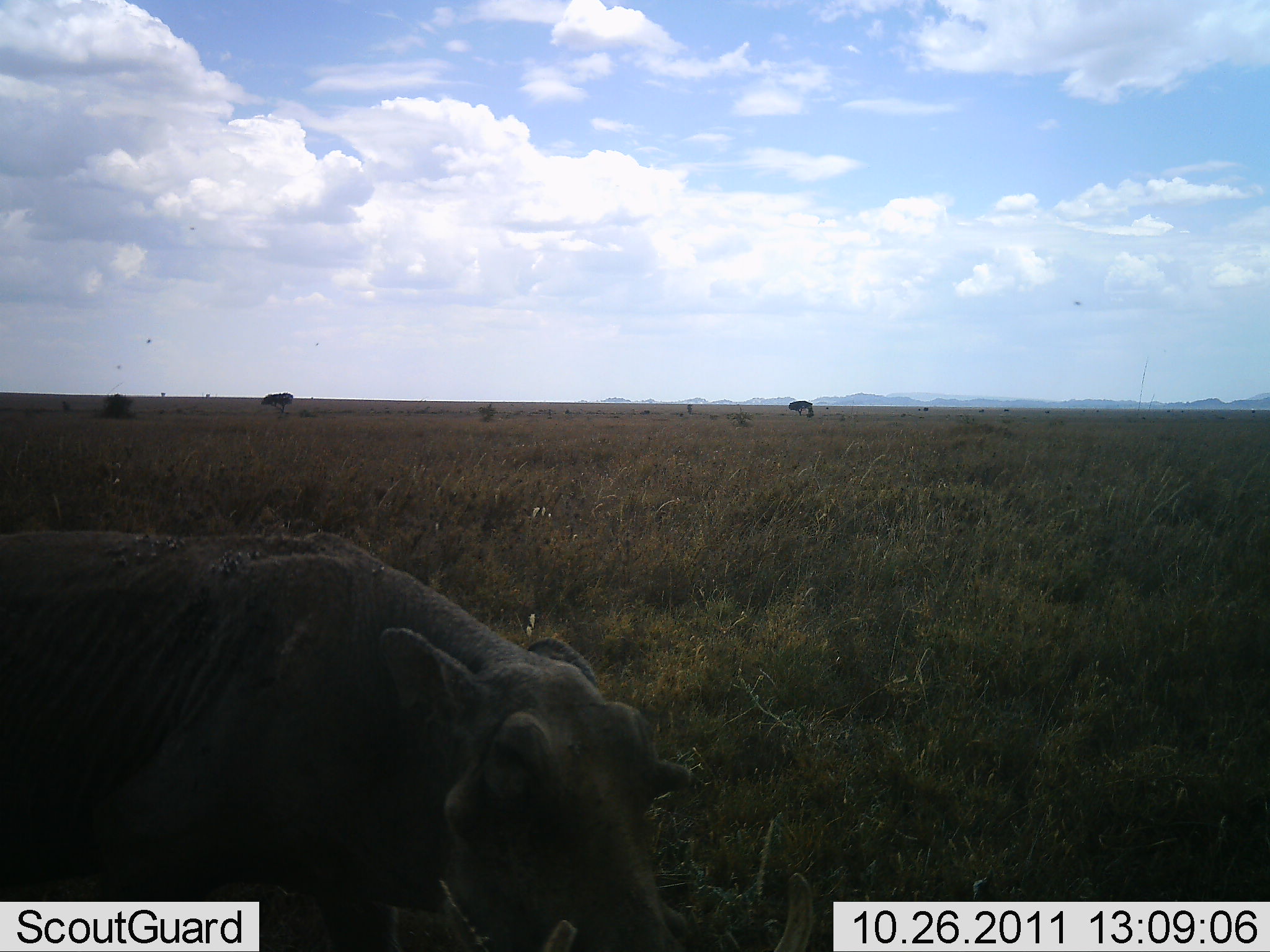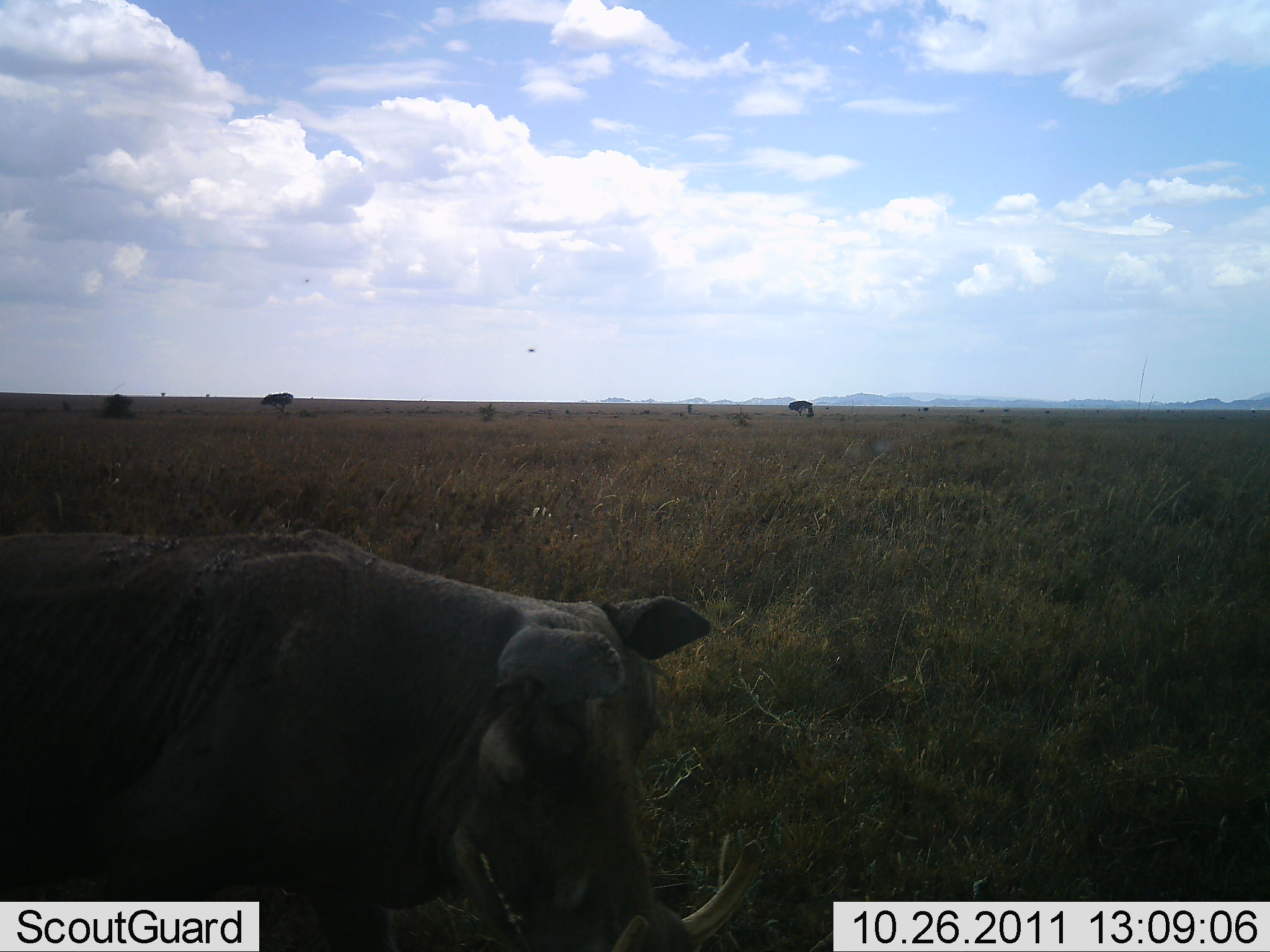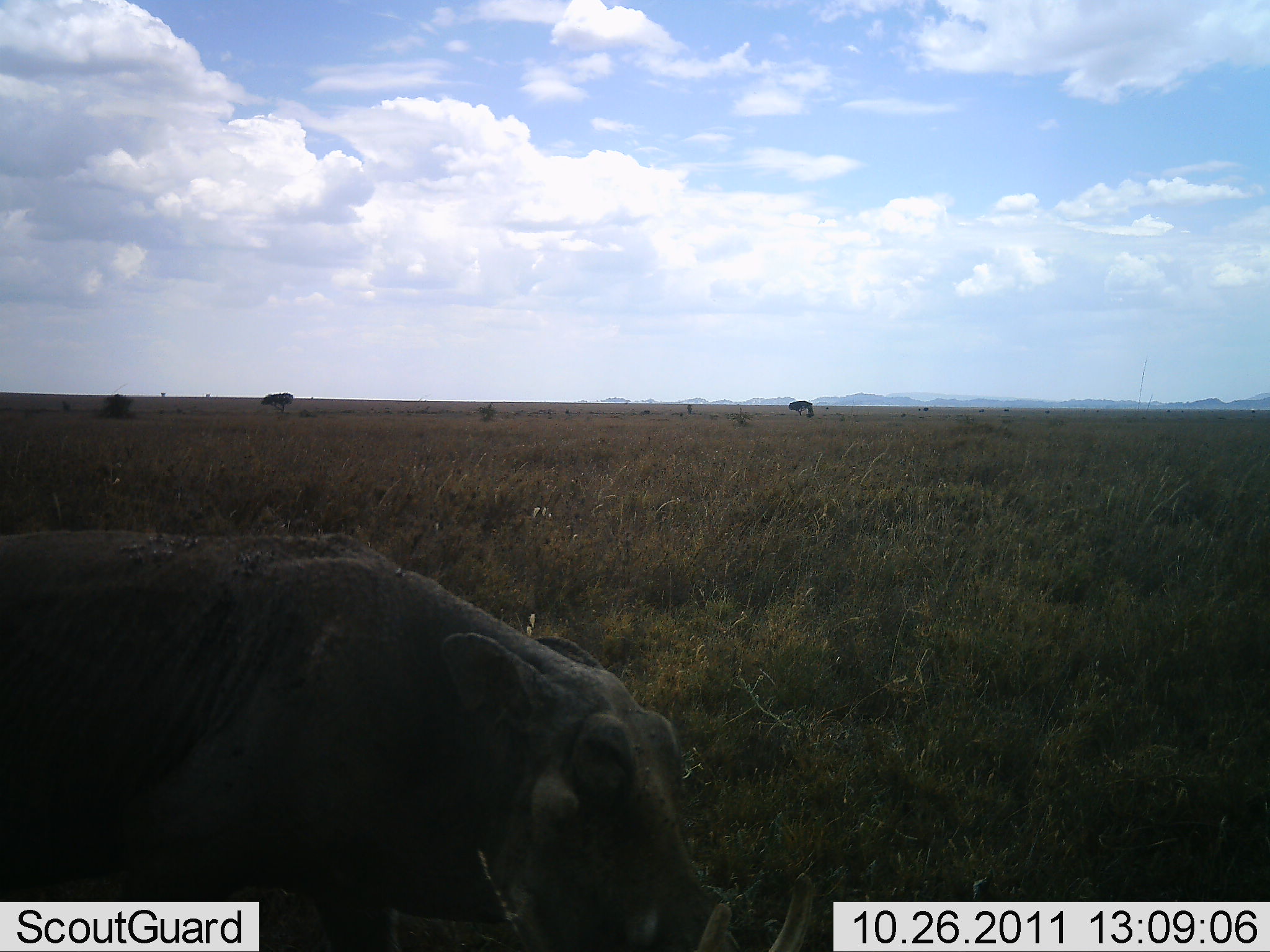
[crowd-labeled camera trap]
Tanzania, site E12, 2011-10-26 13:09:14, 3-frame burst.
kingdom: Animalia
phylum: Chordata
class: Mammalia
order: Artiodactyla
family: Suidae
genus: Phacochoerus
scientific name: Phacochoerus africanus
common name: warthog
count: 1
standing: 77%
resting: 0%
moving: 15%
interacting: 0%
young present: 0%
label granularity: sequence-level